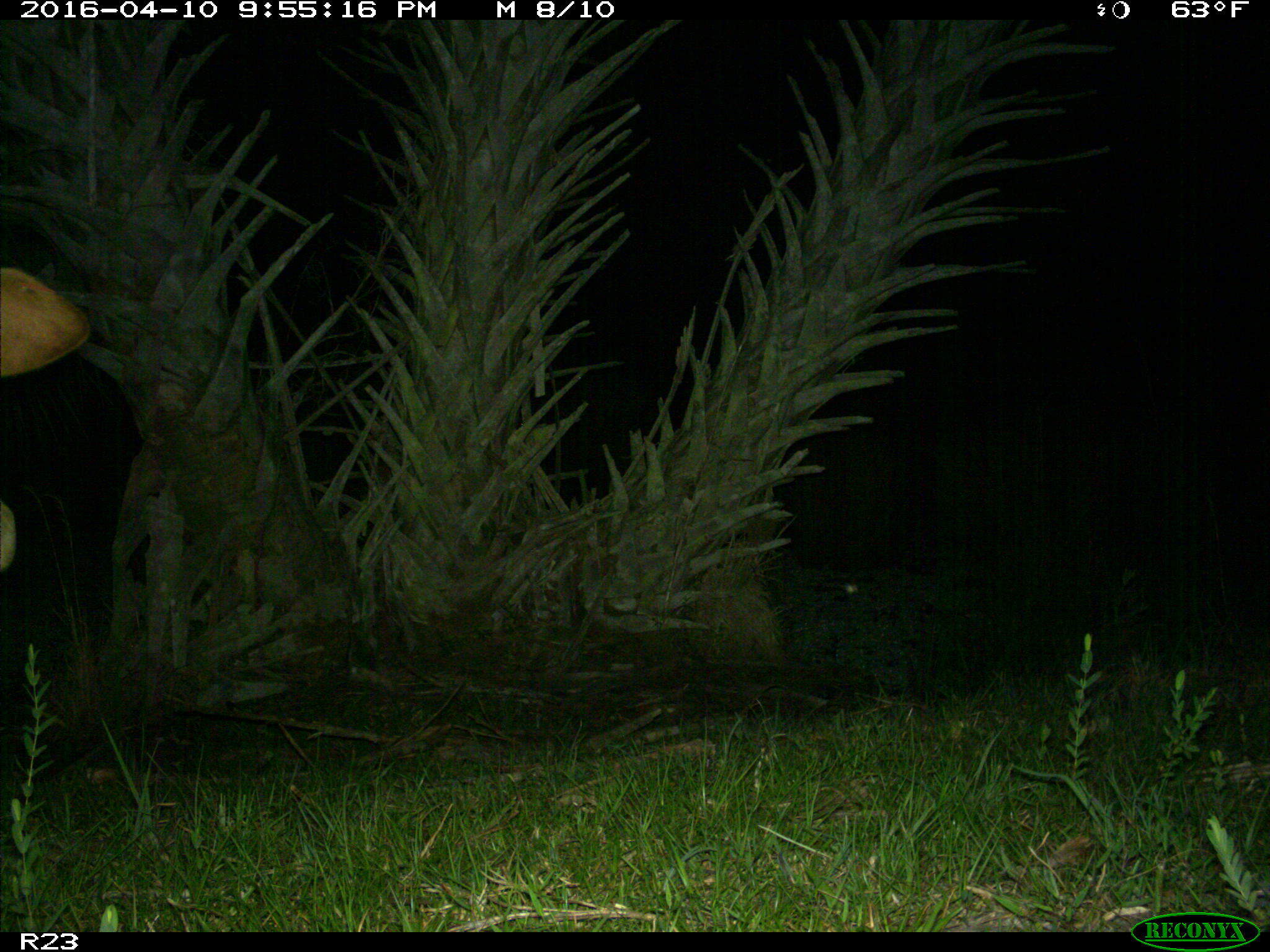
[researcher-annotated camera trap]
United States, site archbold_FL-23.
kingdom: Animalia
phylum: Chordata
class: Mammalia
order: Artiodactyla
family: Bovidae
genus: Bos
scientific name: Bos taurus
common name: domestic cow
Bos taurus (domestic cow).